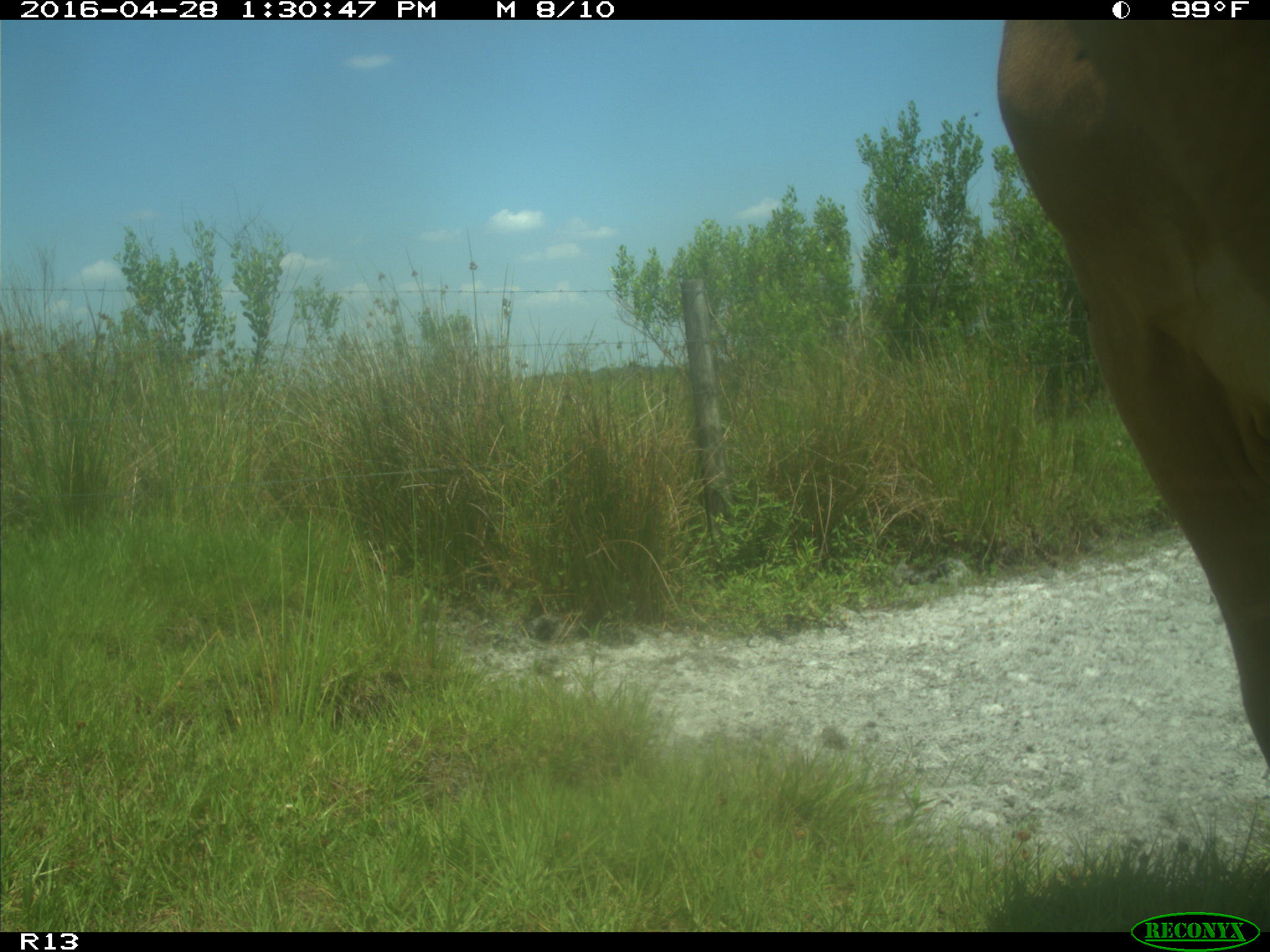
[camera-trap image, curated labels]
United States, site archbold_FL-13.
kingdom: Animalia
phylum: Chordata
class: Mammalia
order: Artiodactyla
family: Bovidae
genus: Bos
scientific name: Bos taurus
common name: domestic cow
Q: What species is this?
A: Bos taurus (domestic cow).